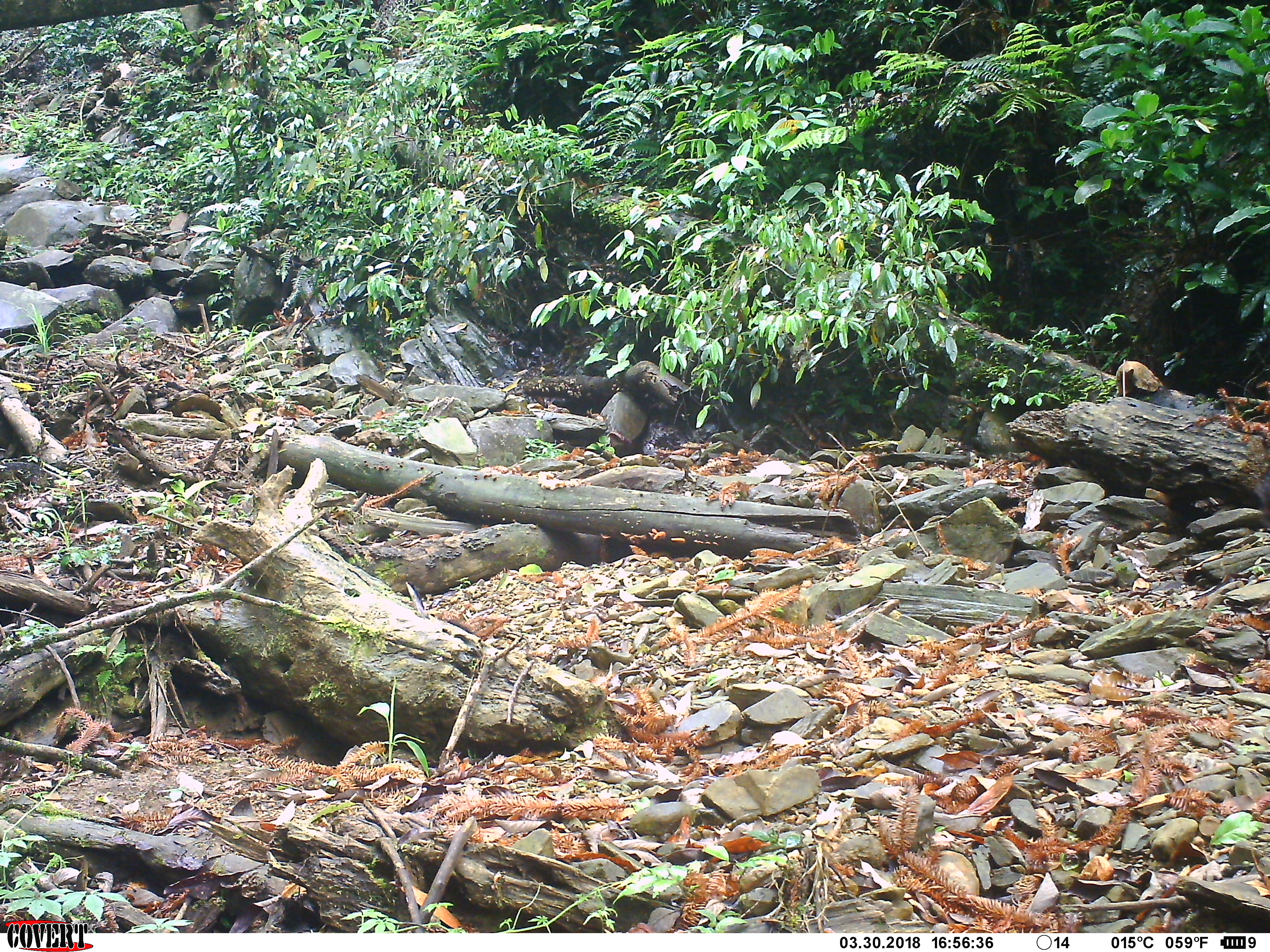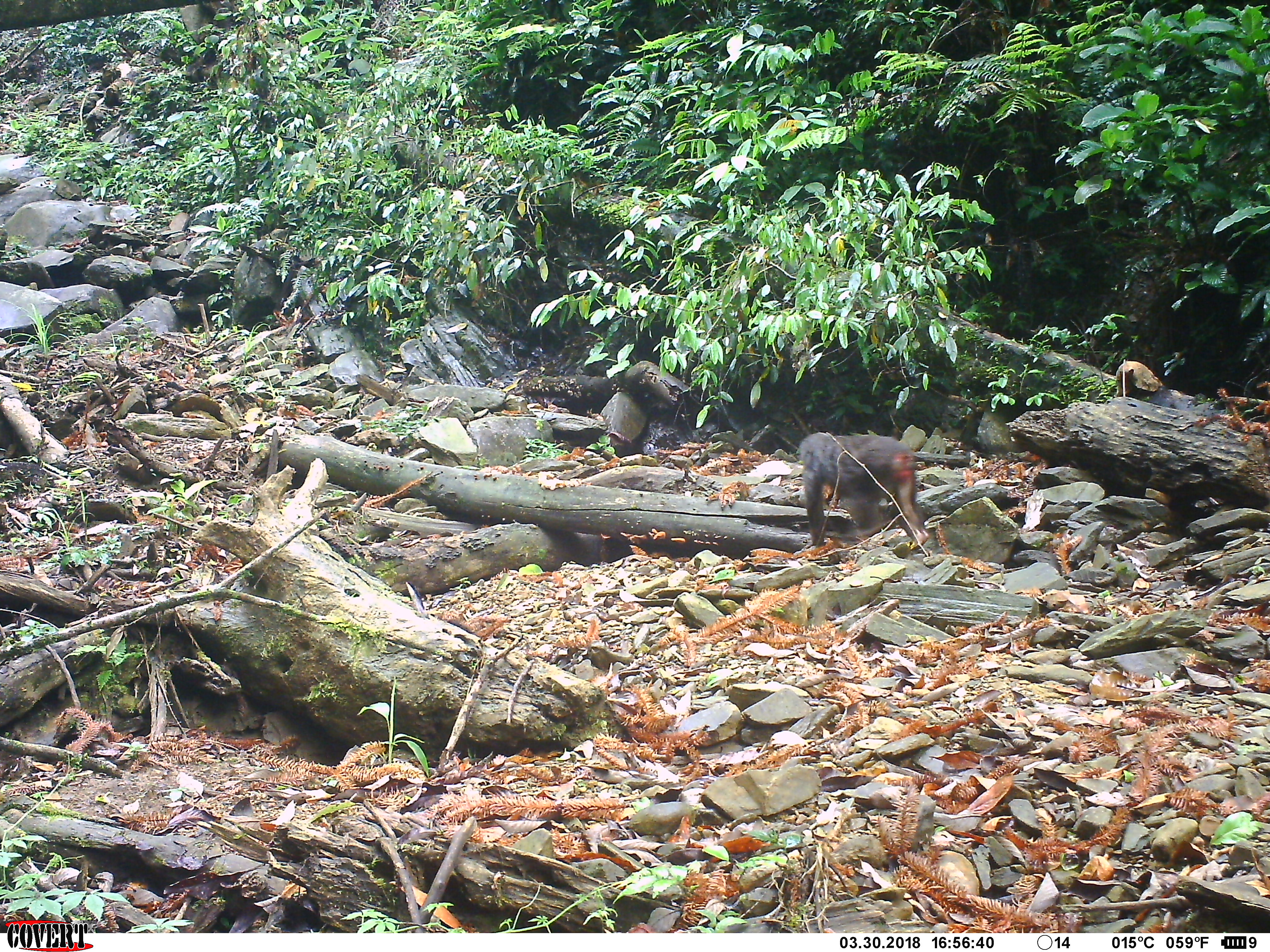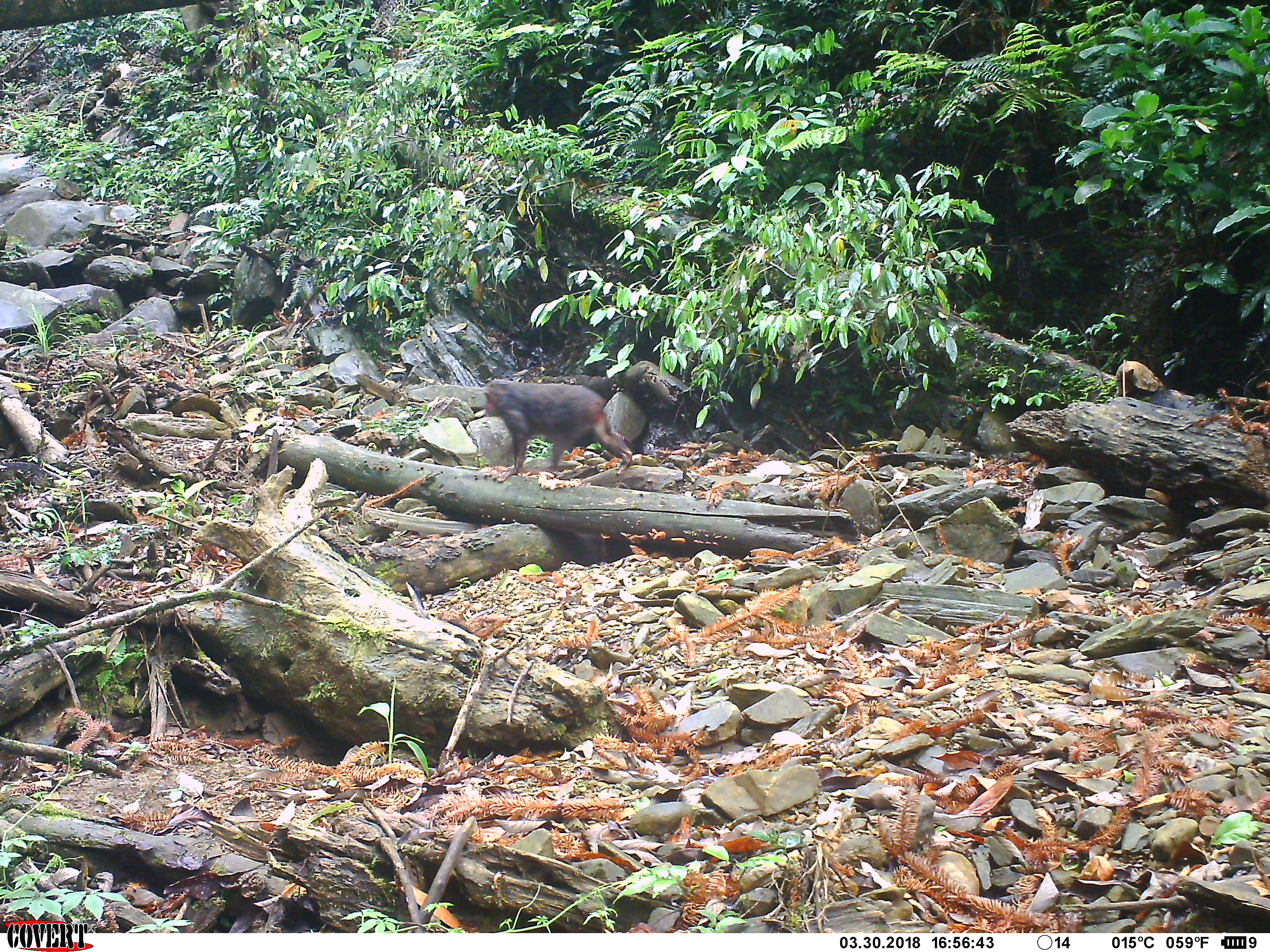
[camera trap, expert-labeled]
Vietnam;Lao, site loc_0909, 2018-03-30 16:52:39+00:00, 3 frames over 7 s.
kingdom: Animalia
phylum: Chordata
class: Mammalia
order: Primates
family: Cercopithecidae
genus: Macaca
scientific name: Macaca arctoides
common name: stump-tailed macaque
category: stump tailed macaque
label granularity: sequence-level